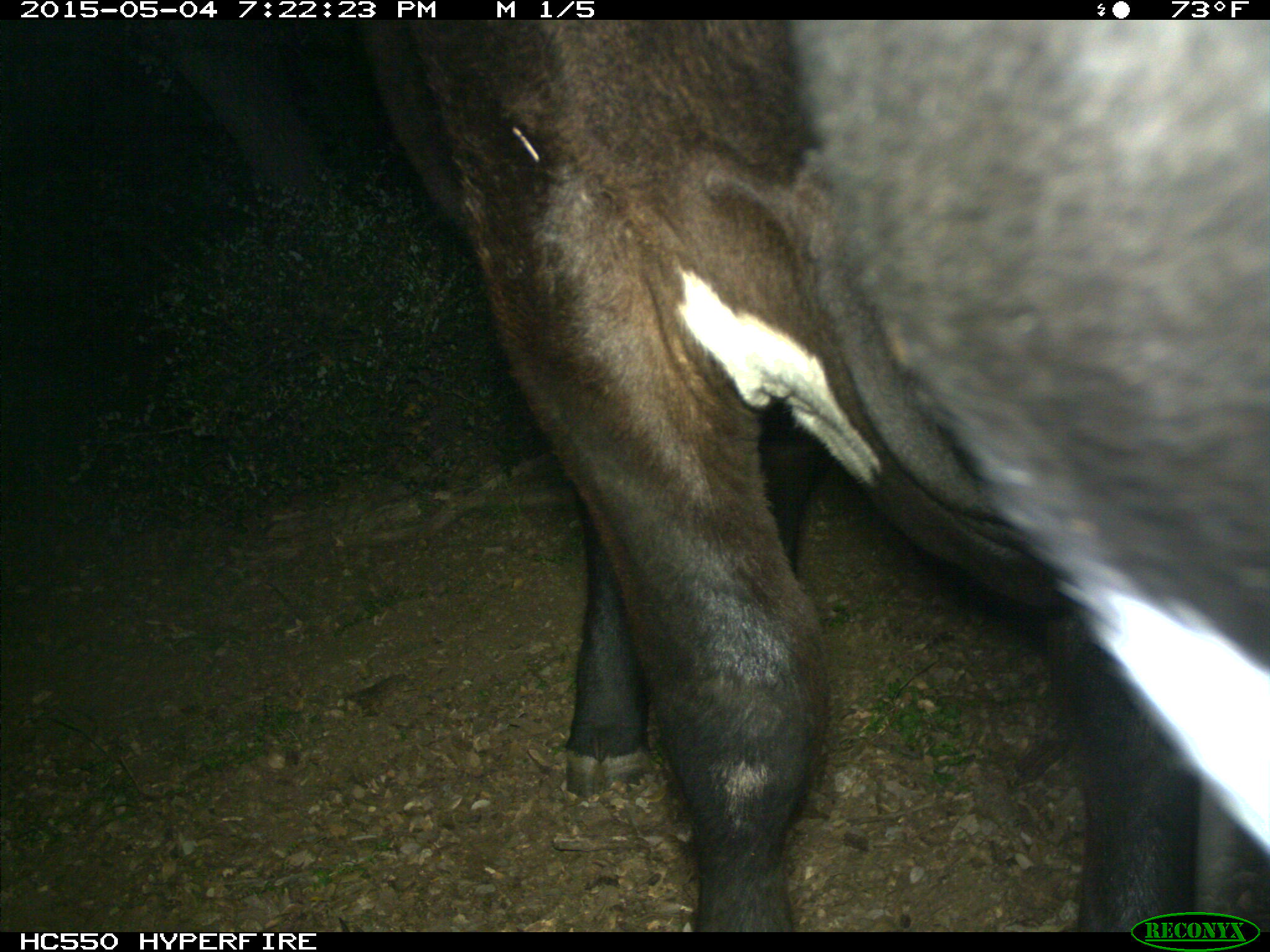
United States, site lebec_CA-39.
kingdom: Animalia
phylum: Chordata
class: Mammalia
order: Artiodactyla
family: Bovidae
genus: Bos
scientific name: Bos taurus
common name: domestic cow